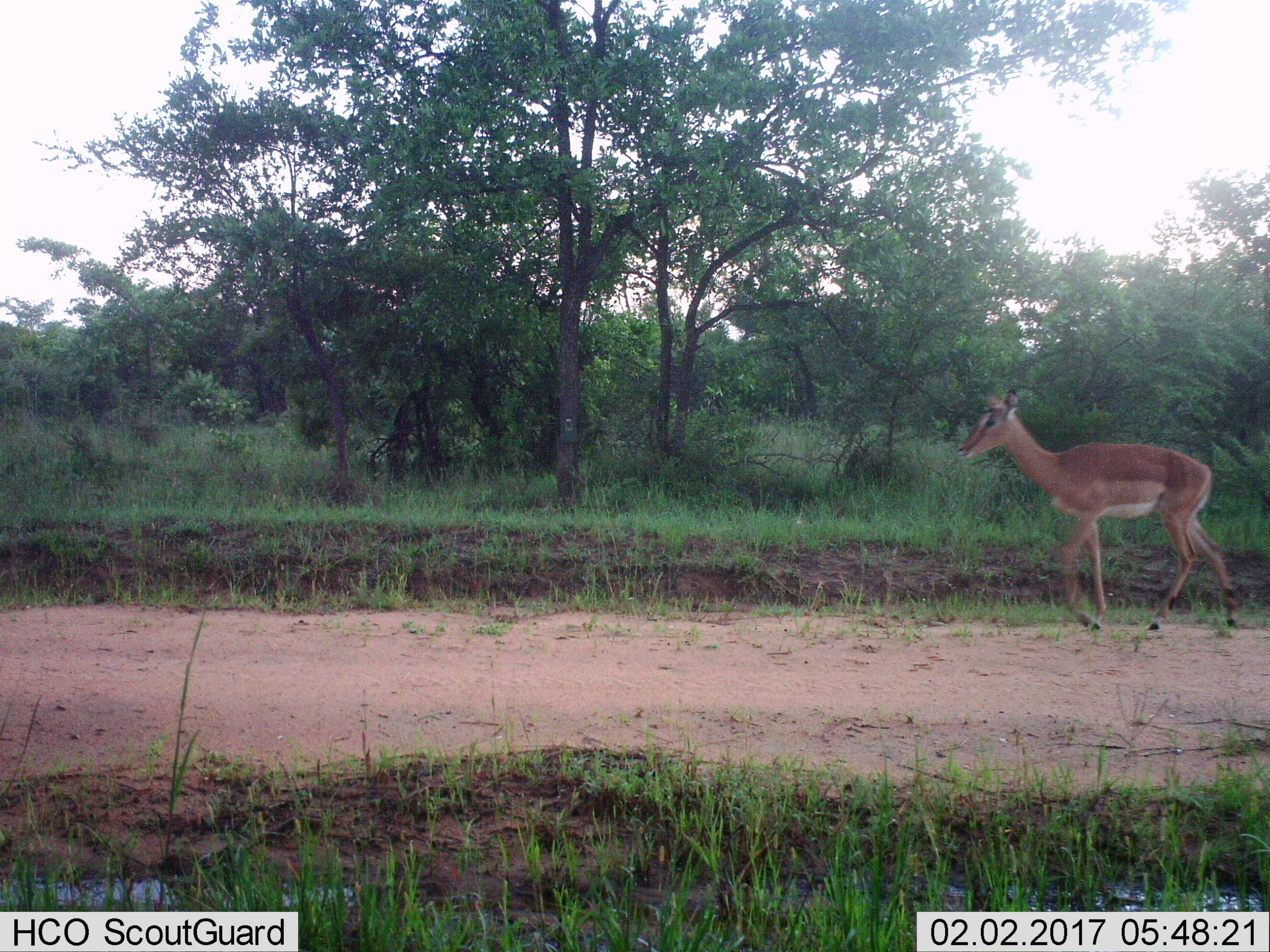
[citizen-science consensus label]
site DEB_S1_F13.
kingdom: Animalia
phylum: Chordata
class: Mammalia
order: Artiodactyla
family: Bovidae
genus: Aepyceros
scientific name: Aepyceros melampus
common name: impala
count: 1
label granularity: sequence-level